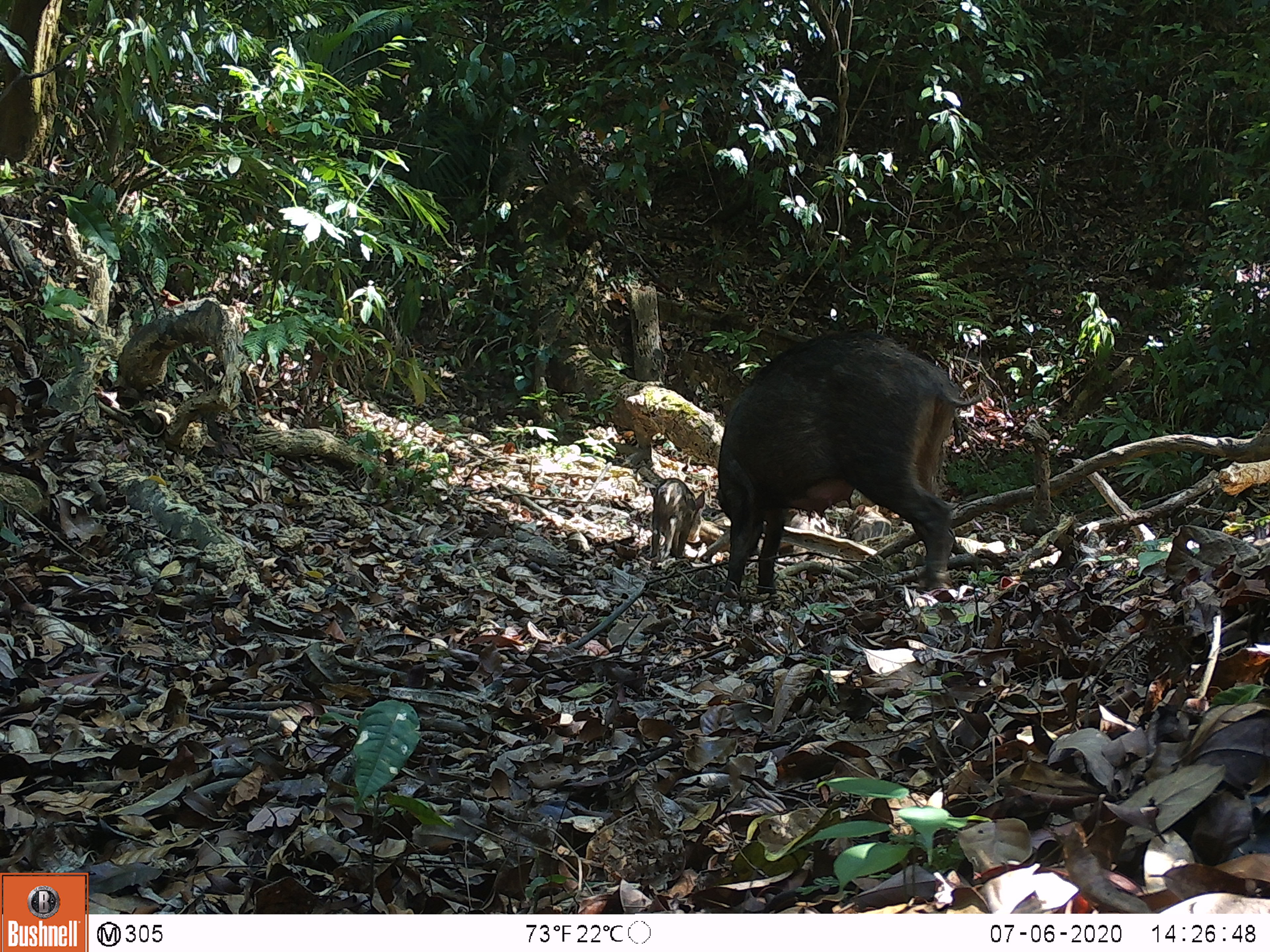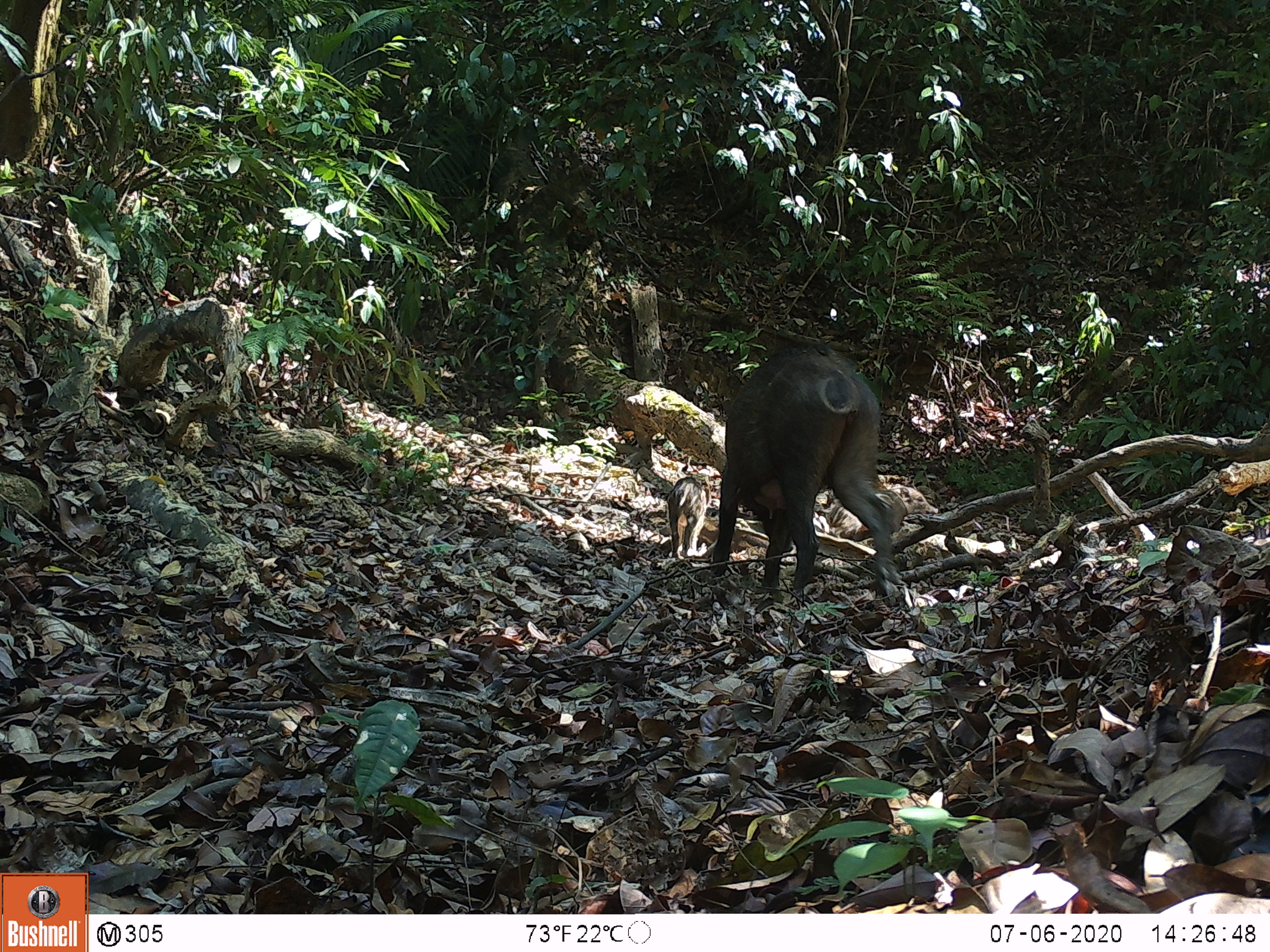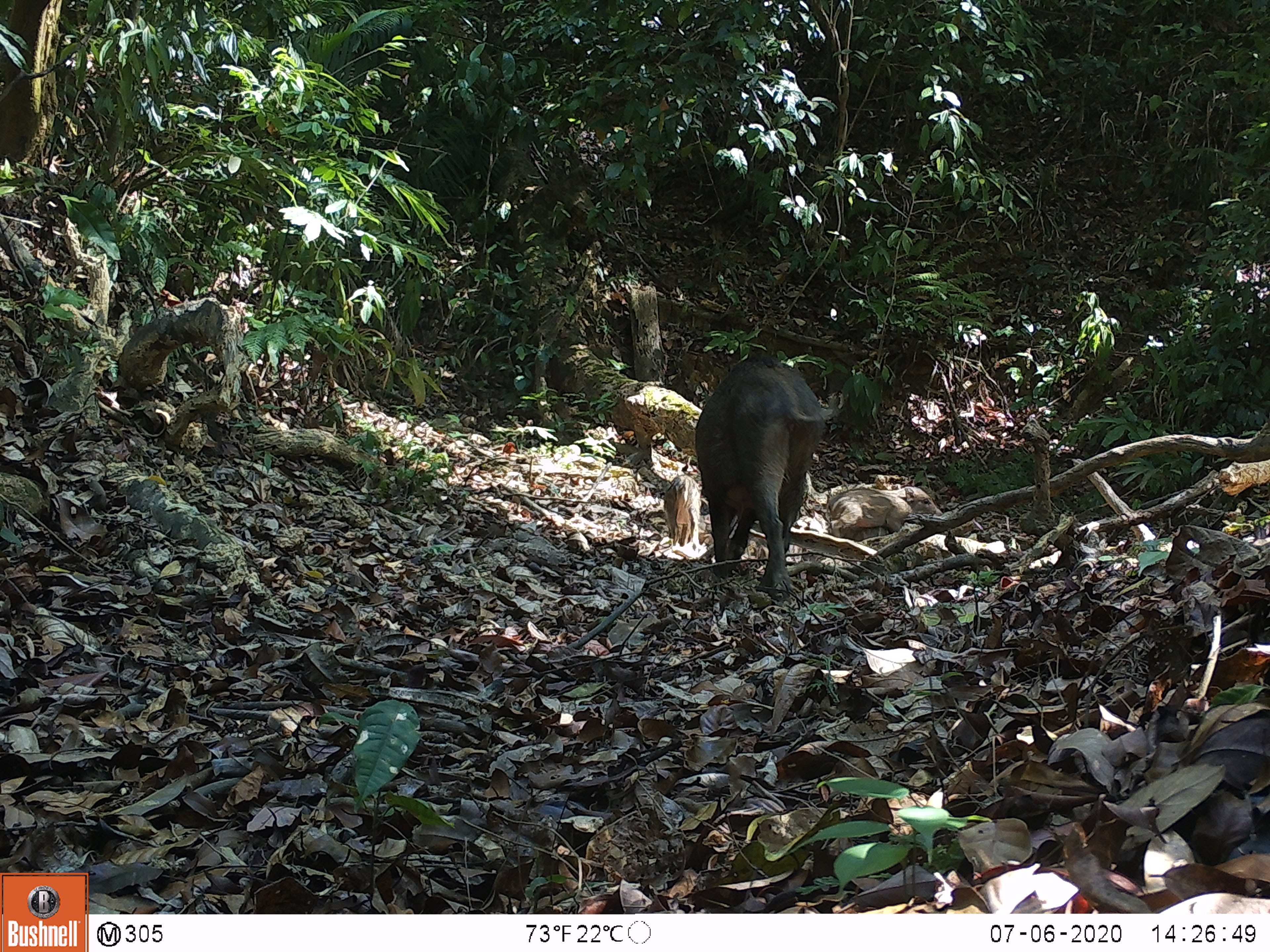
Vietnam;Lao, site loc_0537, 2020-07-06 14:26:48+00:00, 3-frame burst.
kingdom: Animalia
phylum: Chordata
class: Mammalia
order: Artiodactyla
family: Suidae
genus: Sus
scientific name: Sus scrofa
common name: eurasian wild pig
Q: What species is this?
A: Eurasian wild pig (Sus scrofa).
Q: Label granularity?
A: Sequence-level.